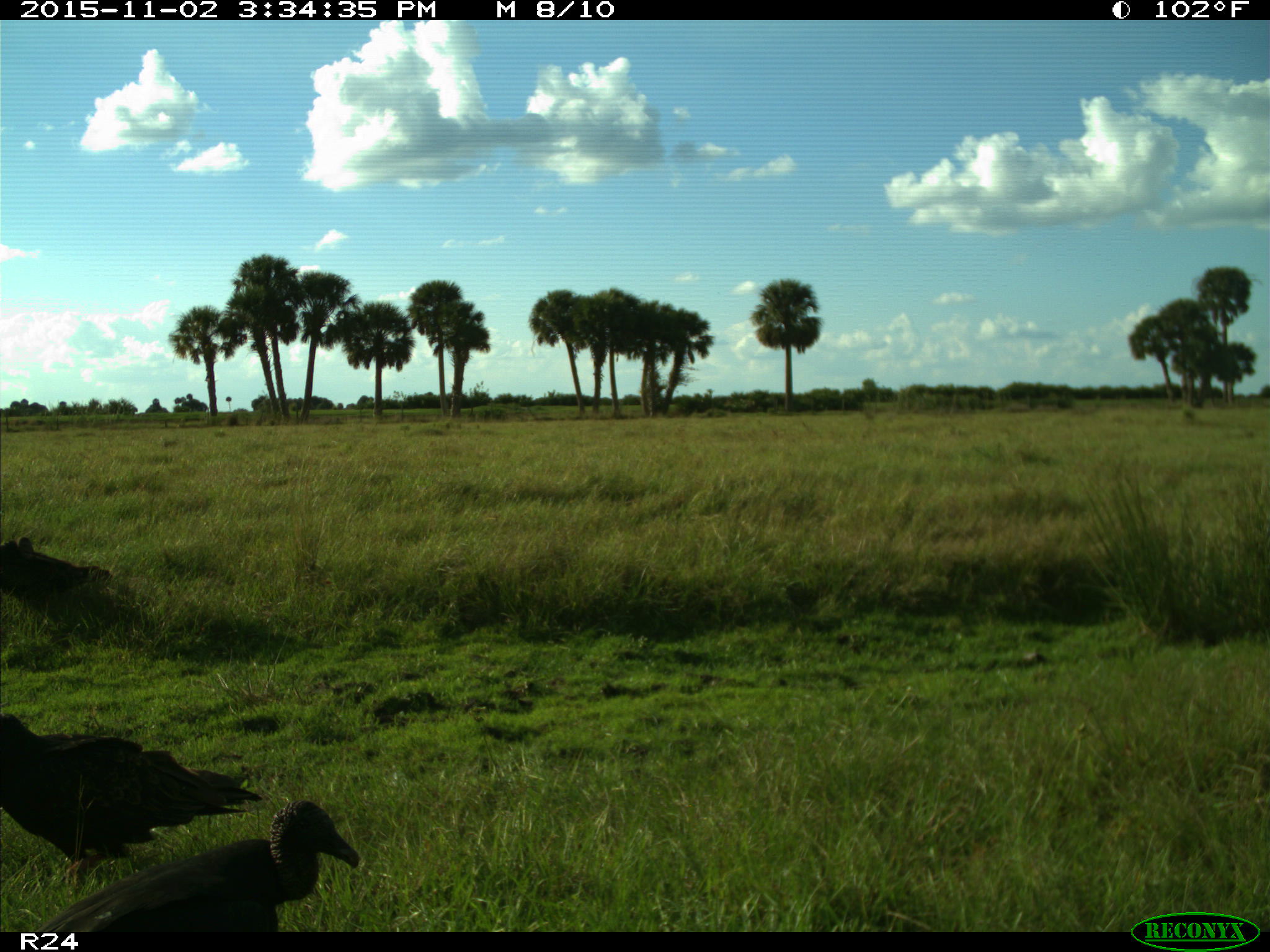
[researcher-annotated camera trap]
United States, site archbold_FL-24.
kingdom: Animalia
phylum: Chordata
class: Aves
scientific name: Aves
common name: birds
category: unidentified bird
Unidentified bird (birds) (Aves).